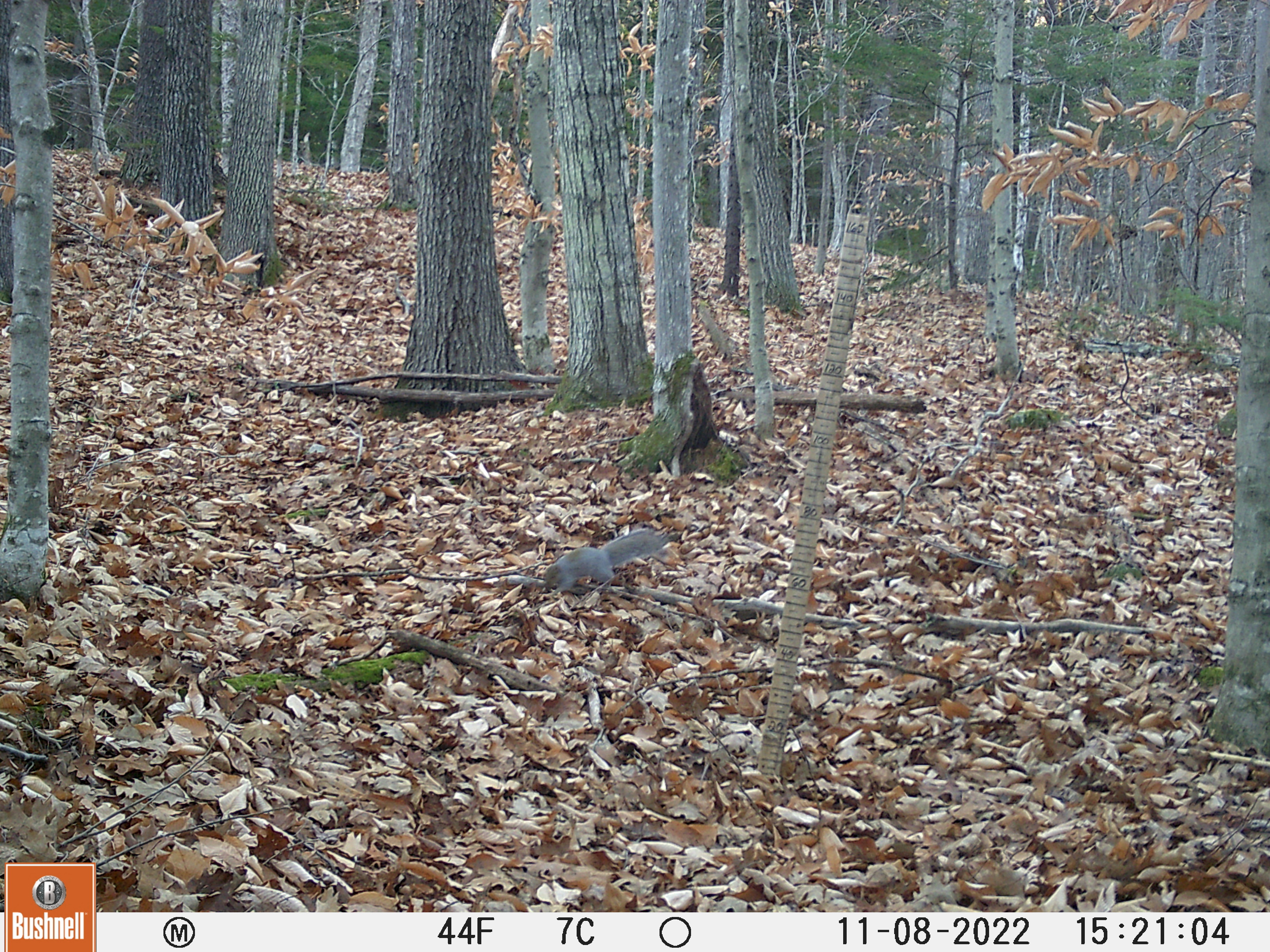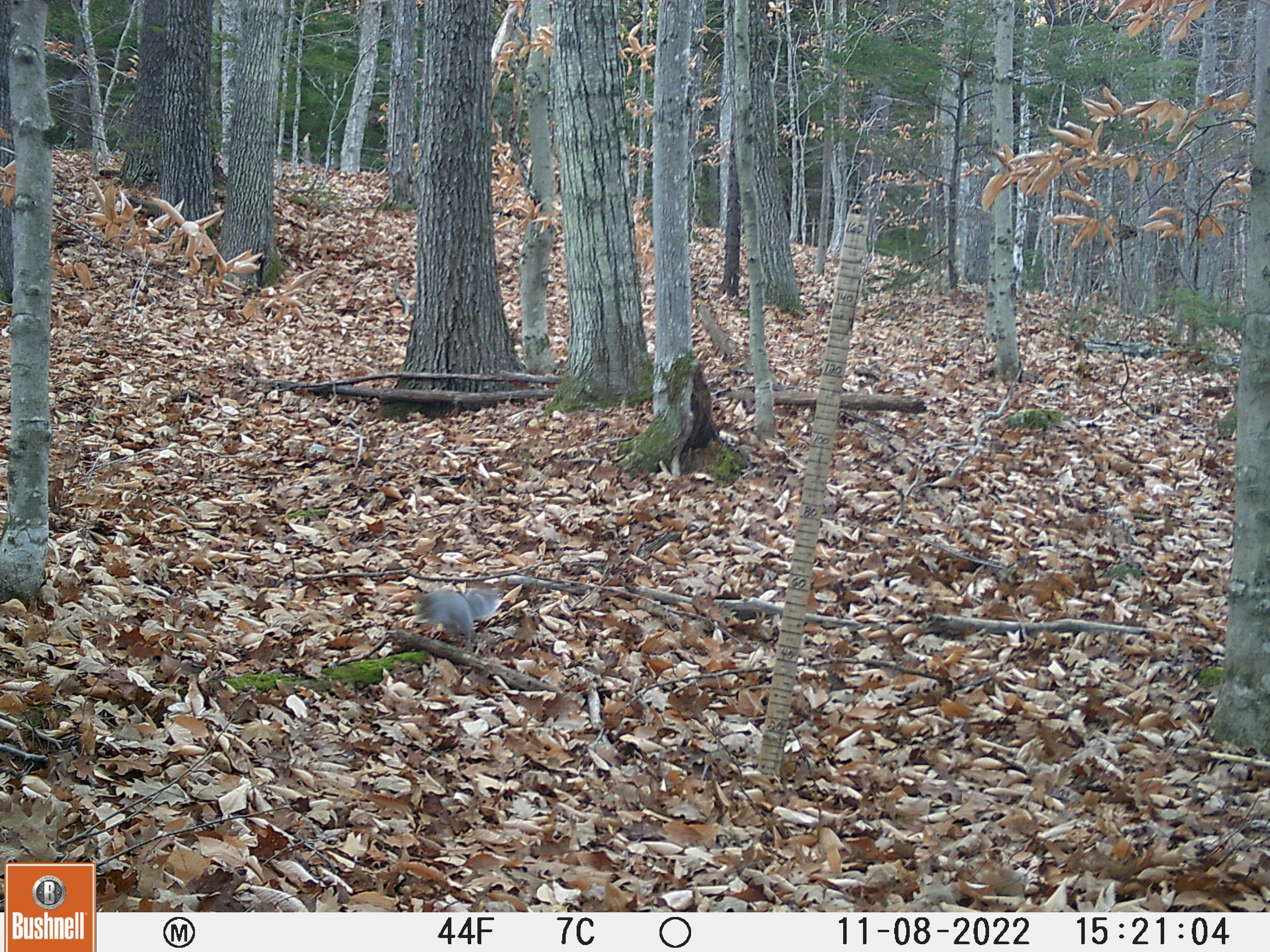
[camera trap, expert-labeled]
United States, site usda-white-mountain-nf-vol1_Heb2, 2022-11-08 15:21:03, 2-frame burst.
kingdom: Animalia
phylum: Chordata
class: Mammalia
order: Rodentia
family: Sciuridae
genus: Sciurus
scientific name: Sciurus carolinensis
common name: gray squirrel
Gray squirrel (Sciurus carolinensis).